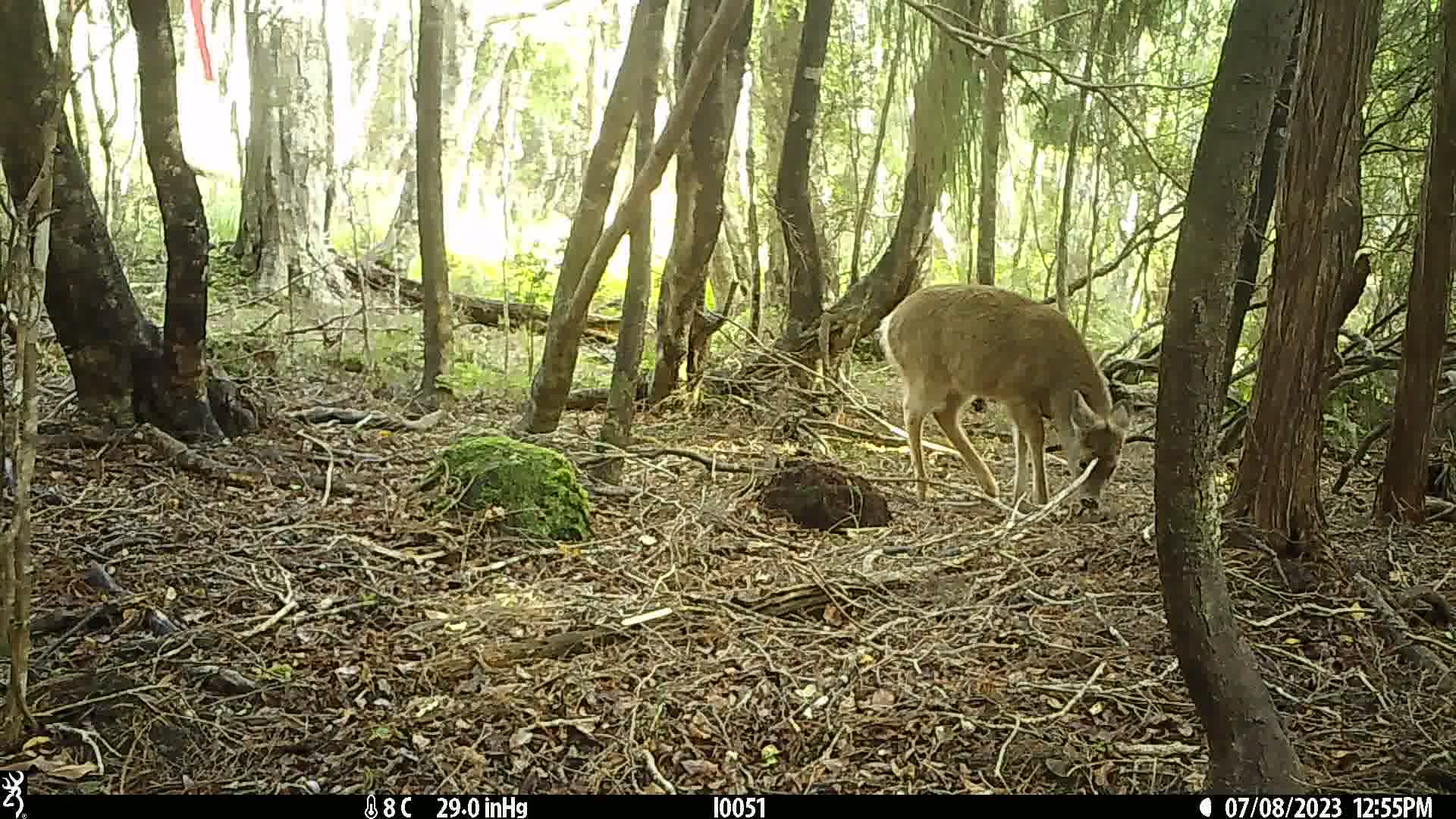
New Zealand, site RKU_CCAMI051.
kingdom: Animalia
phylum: Chordata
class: Mammalia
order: Artiodactyla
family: Cervidae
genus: Odocoileus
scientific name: Odocoileus virginianus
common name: white-tailed deer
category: white tailed deer